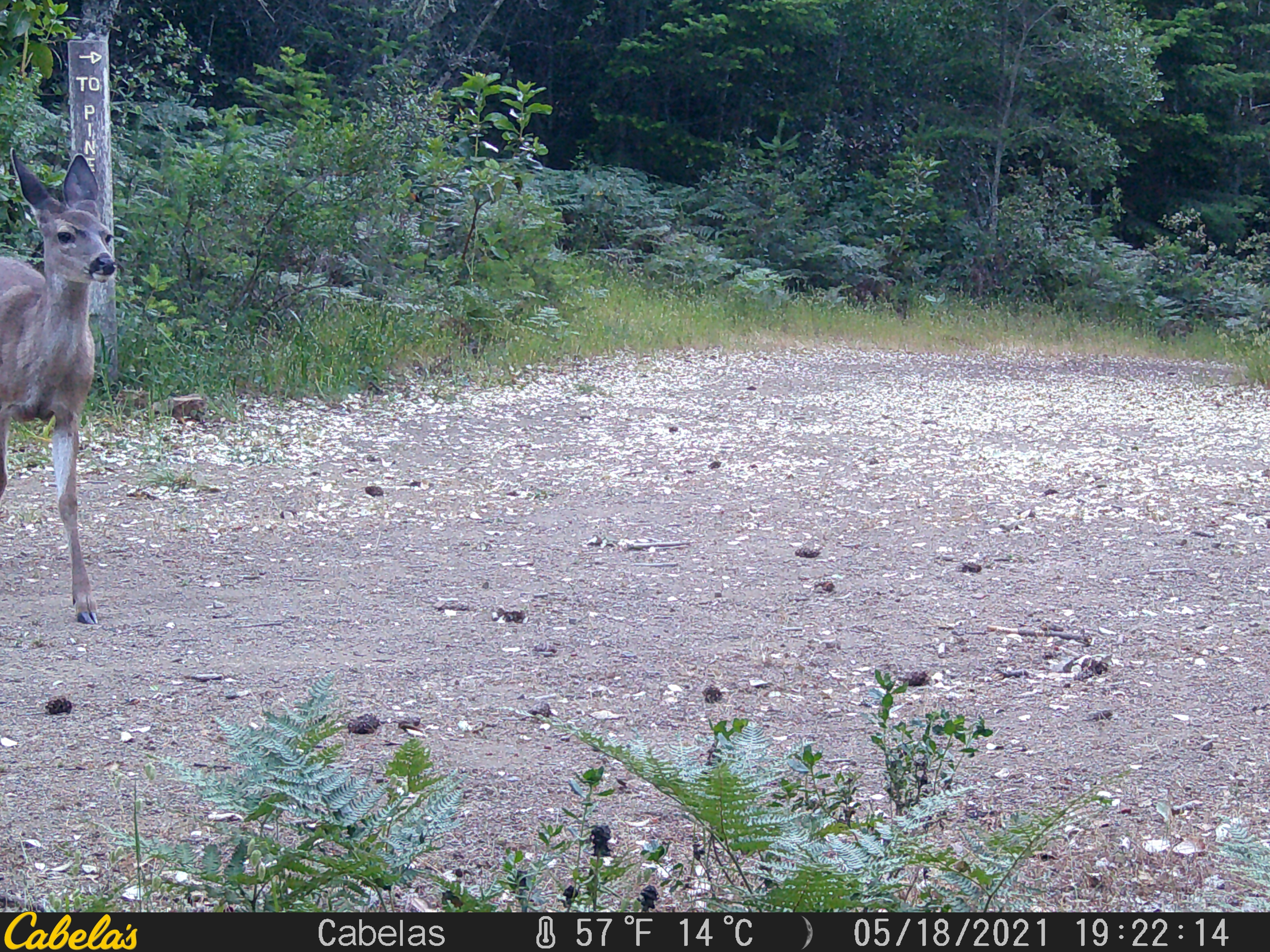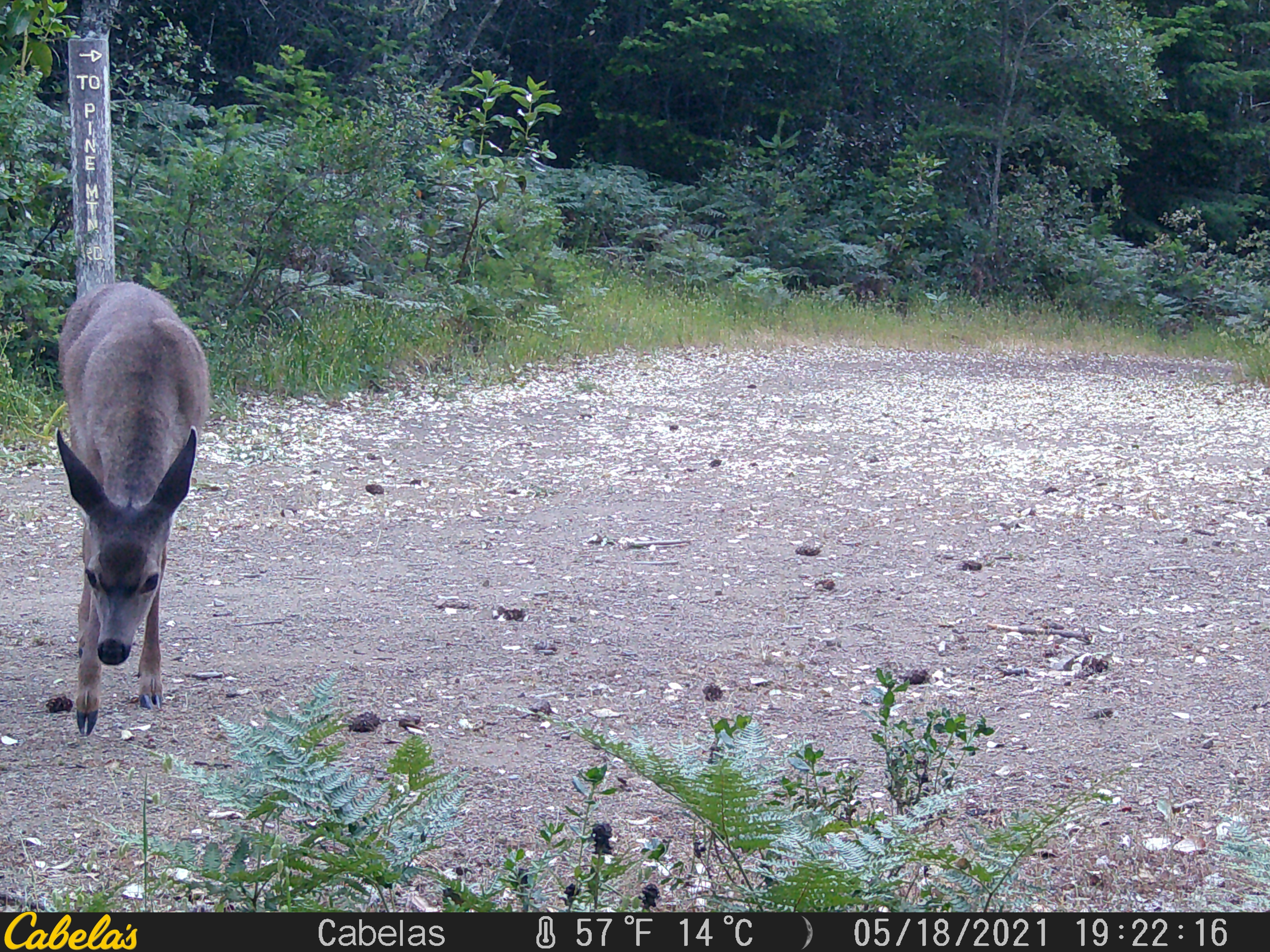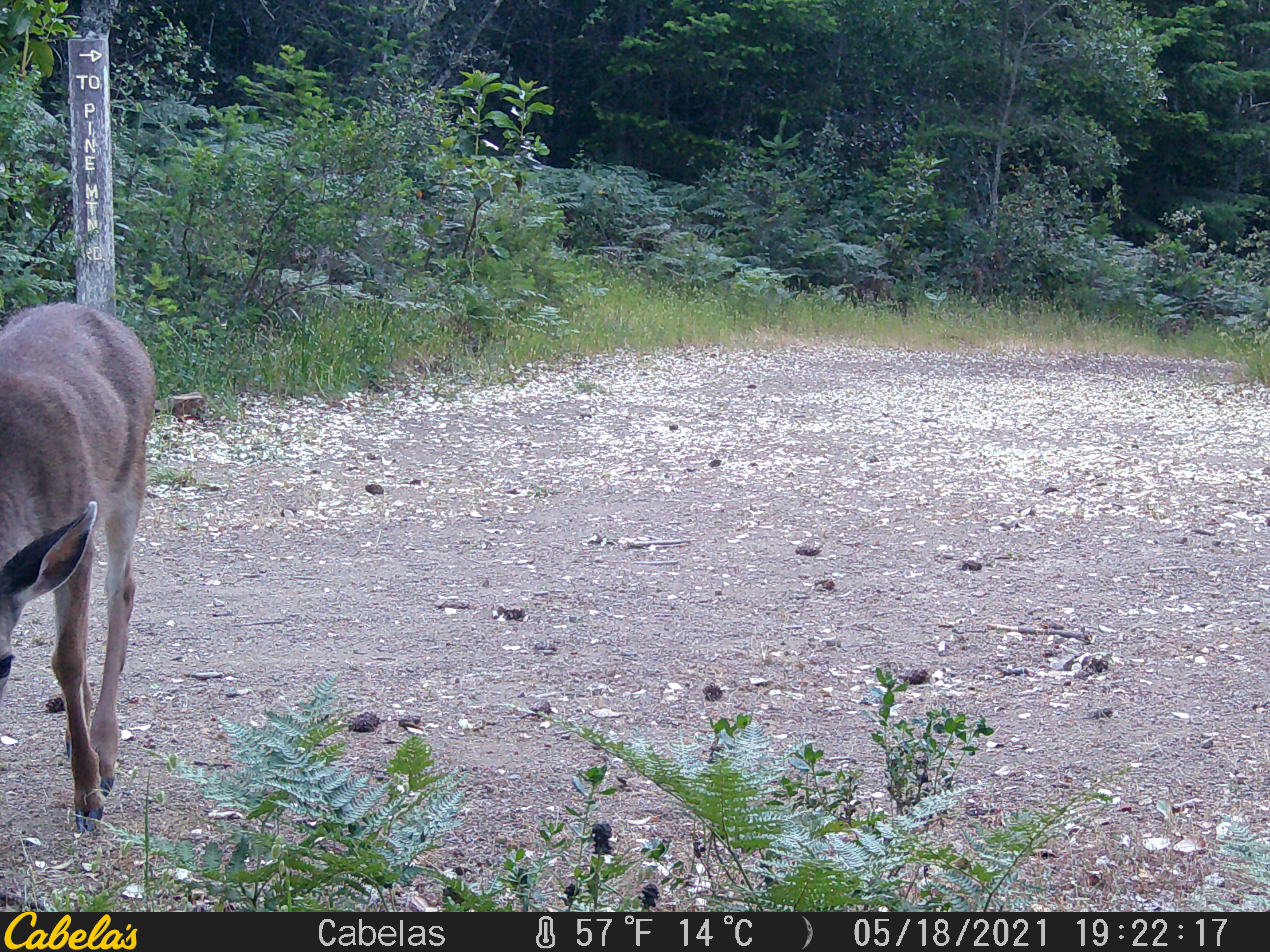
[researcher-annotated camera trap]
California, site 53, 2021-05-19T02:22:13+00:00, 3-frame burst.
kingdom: Animalia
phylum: Chordata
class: Mammalia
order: Artiodactyla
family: Cervidae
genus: Odocoileus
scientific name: Odocoileus hemionus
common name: mule deer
Mule deer (Odocoileus hemionus).